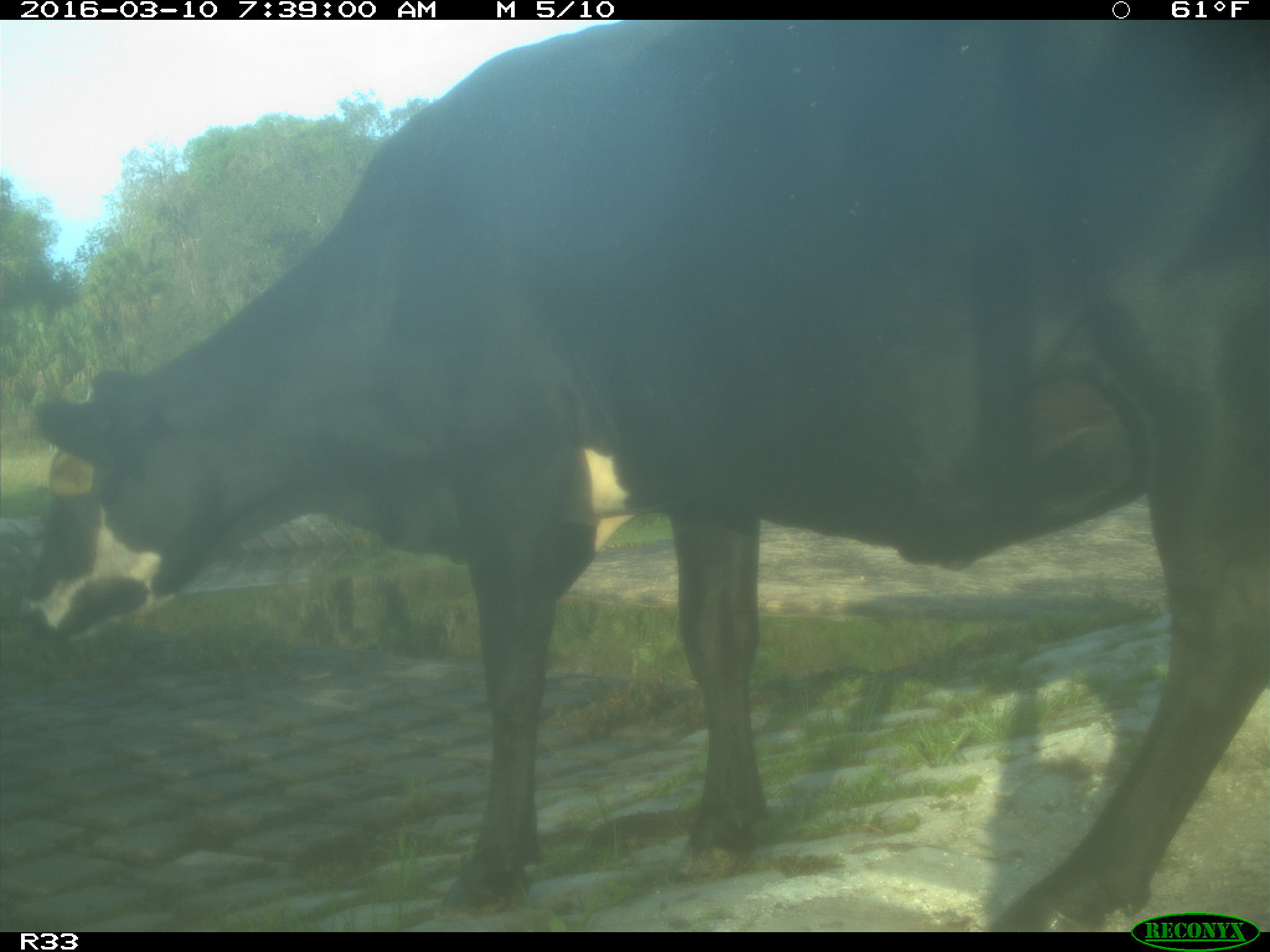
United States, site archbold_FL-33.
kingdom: Animalia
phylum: Chordata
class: Mammalia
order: Artiodactyla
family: Bovidae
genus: Bos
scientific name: Bos taurus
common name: domestic cow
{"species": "Bos taurus (domestic cow)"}